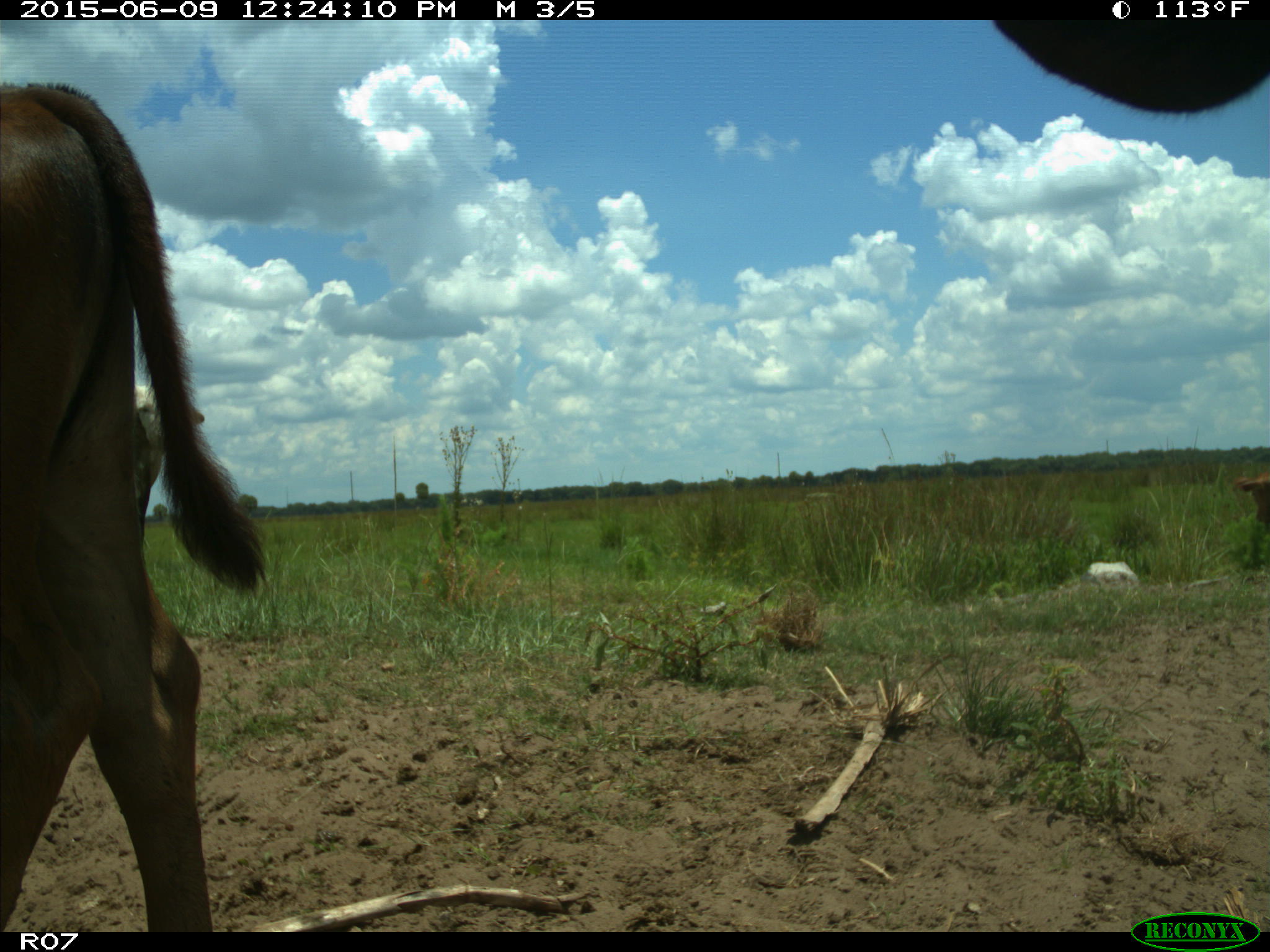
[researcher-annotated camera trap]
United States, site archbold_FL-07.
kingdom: Animalia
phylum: Chordata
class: Mammalia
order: Artiodactyla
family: Bovidae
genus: Bos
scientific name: Bos taurus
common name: domestic cow